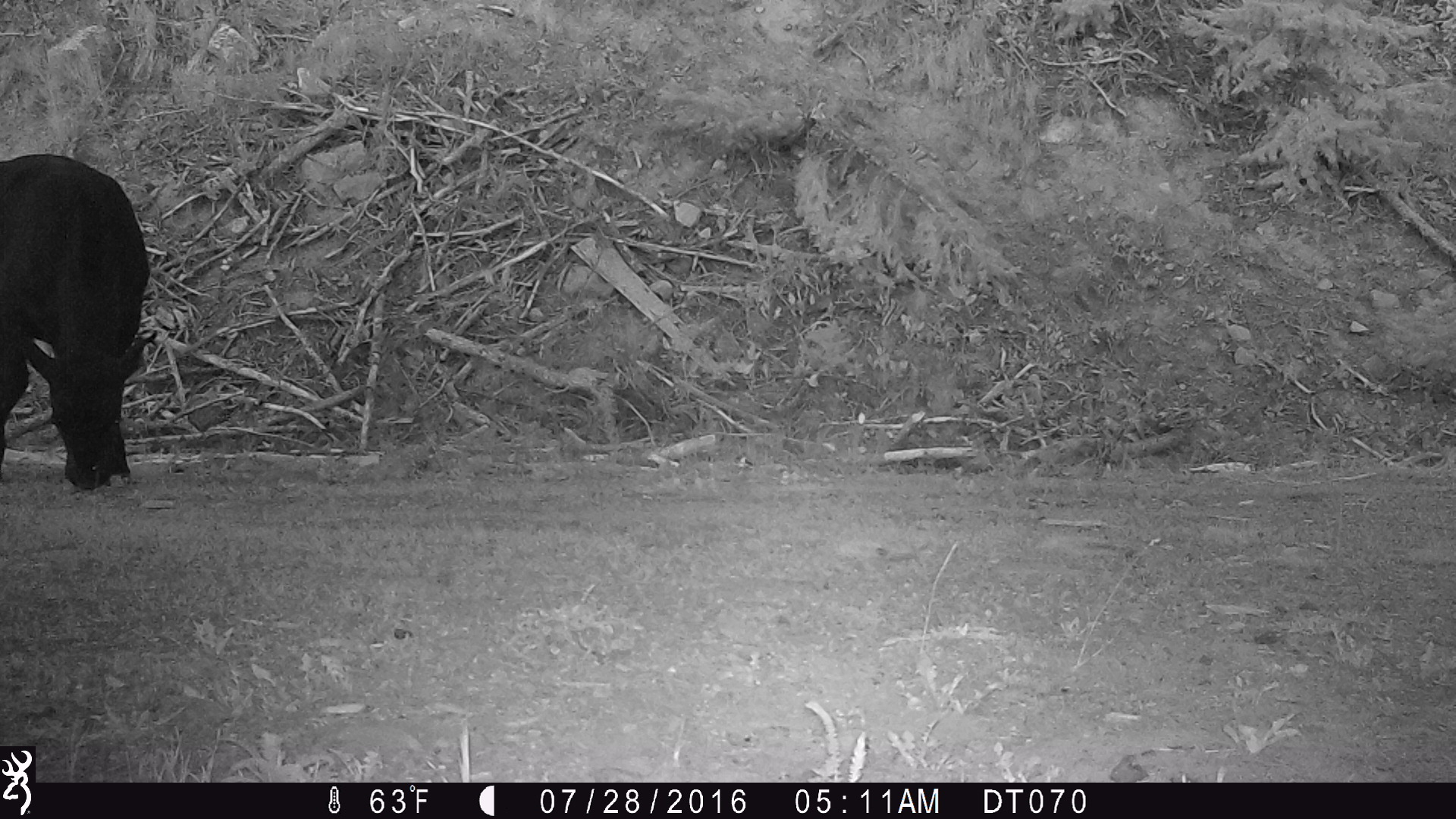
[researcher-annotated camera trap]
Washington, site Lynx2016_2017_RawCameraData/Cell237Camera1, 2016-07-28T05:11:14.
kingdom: Animalia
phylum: Chordata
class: Mammalia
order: Artiodactyla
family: Bovidae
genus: Bos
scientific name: Bos taurus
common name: domestic cattle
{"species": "domestic cattle (Bos taurus)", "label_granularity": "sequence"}